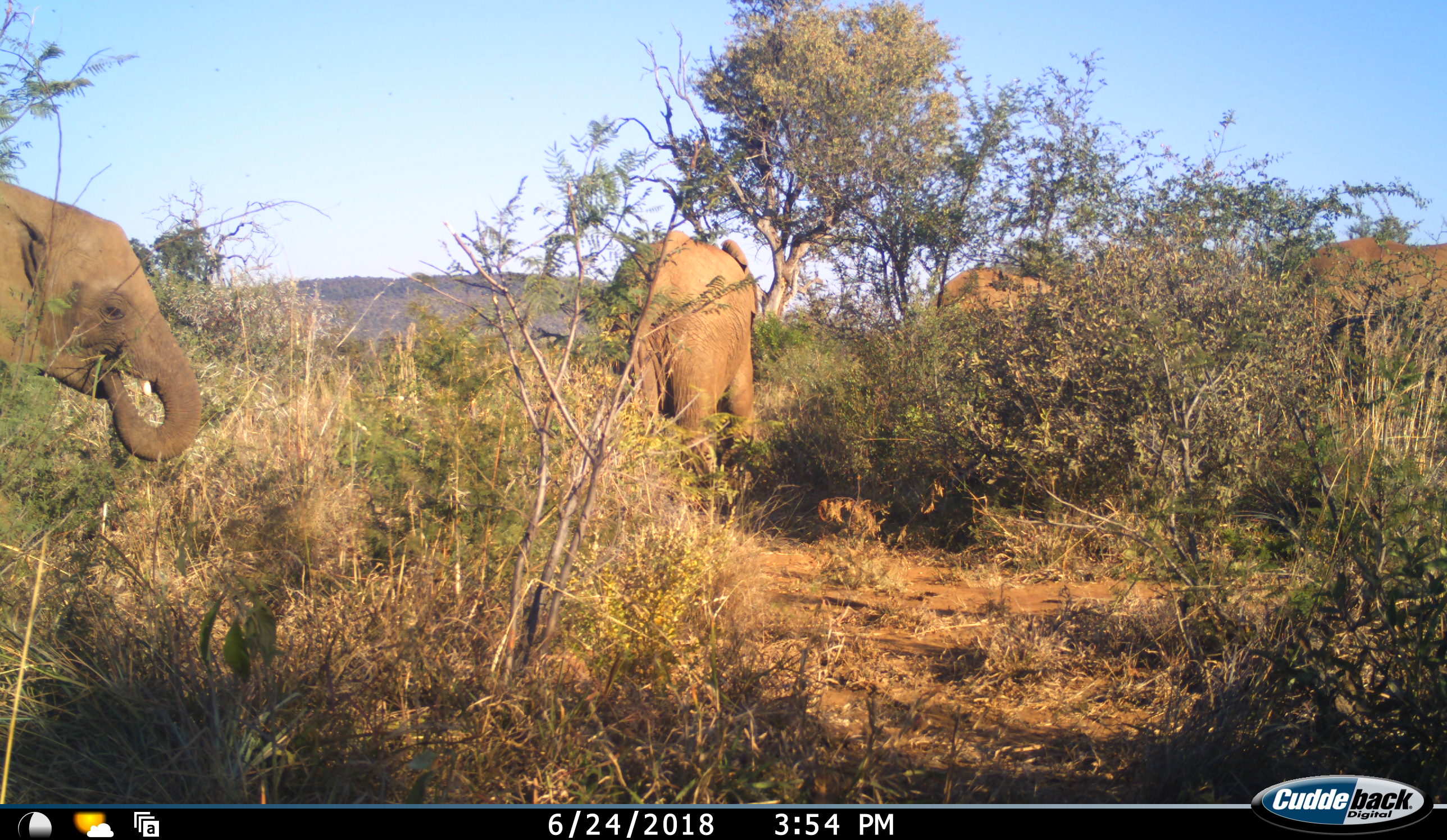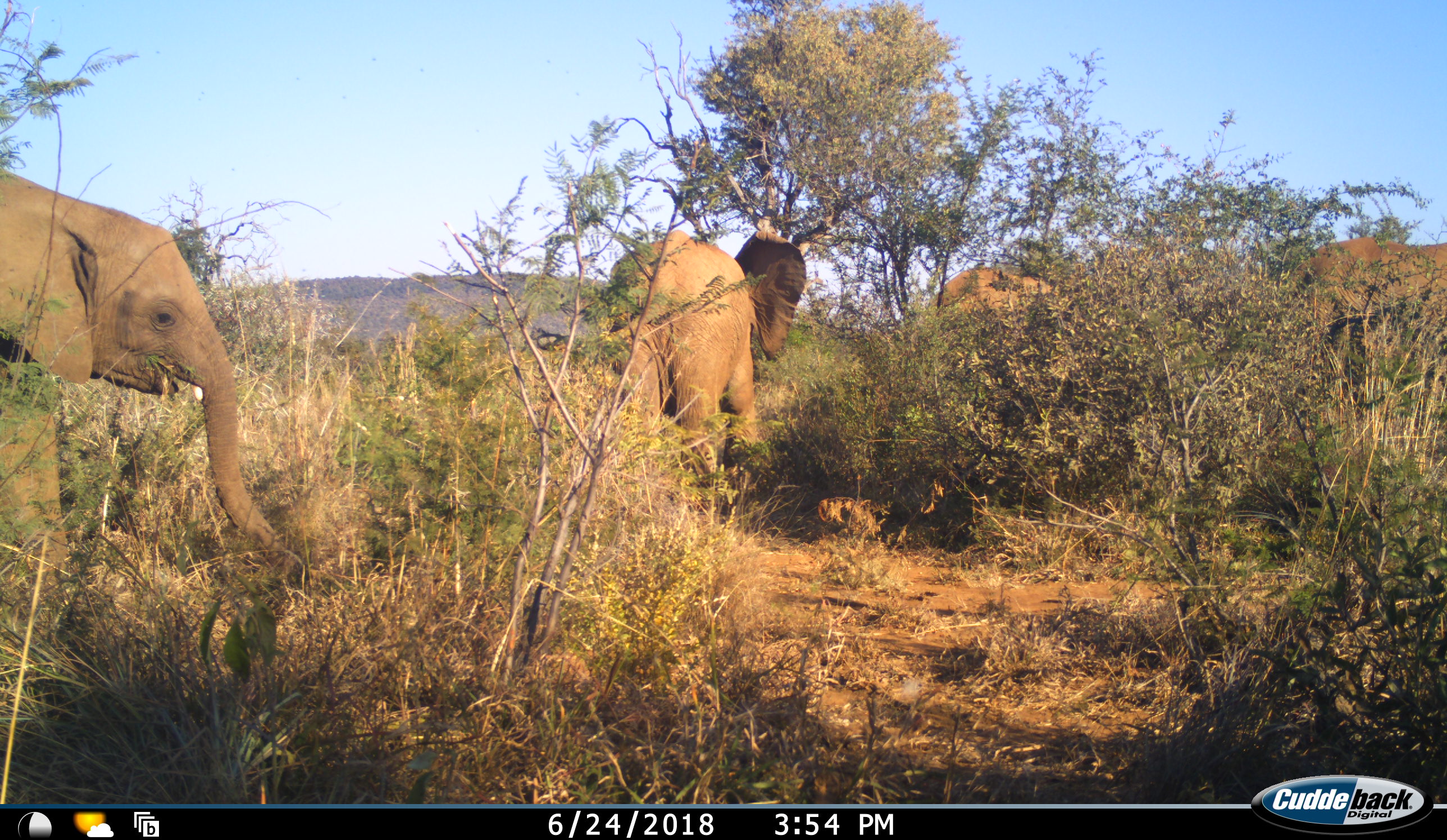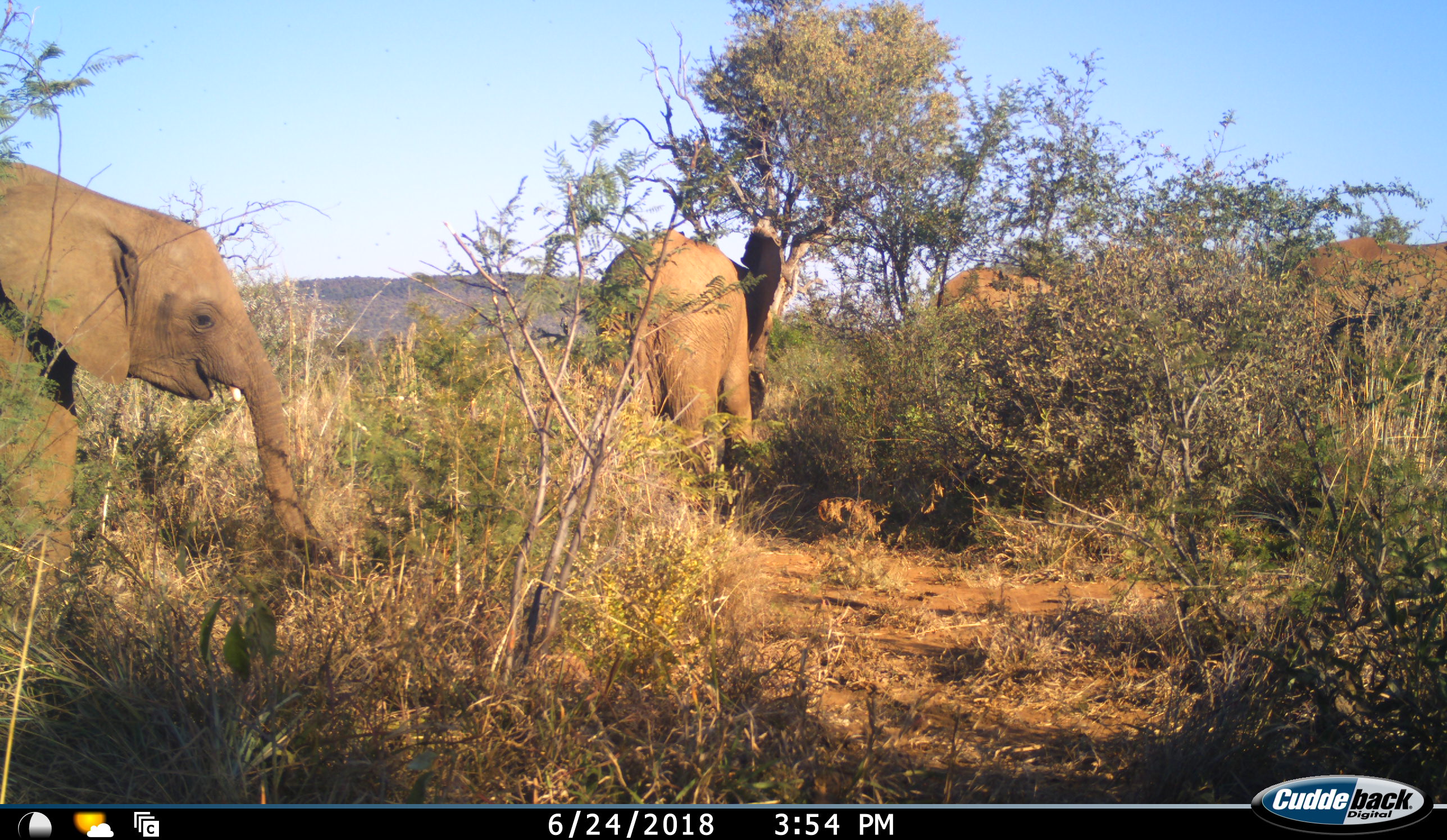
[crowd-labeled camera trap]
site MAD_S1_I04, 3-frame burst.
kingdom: Animalia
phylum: Chordata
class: Mammalia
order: Proboscidea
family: Elephantidae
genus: Loxodonta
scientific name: Loxodonta africana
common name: african bush elephant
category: elephant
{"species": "elephant (african bush elephant) (Loxodonta africana)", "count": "4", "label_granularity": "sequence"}